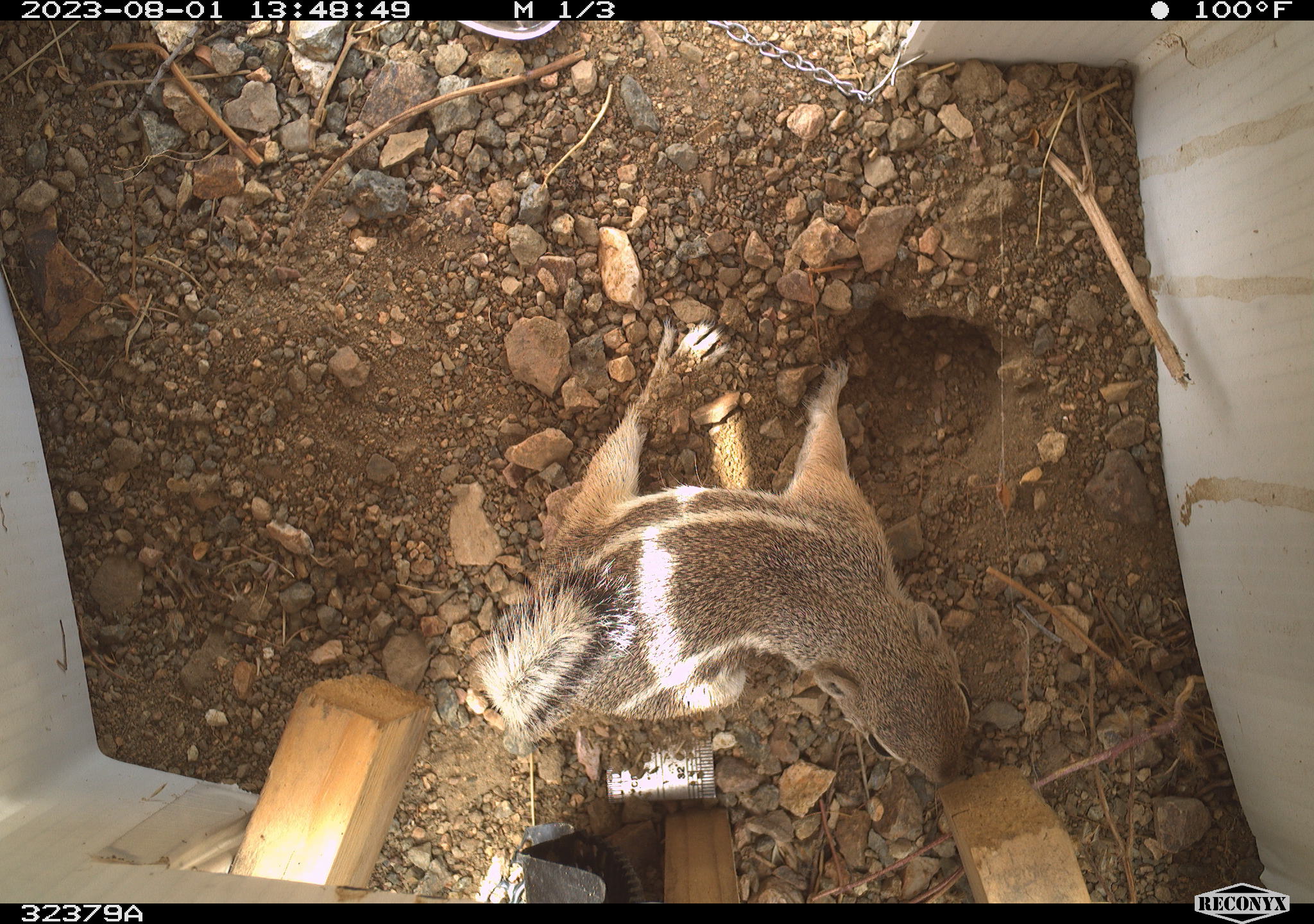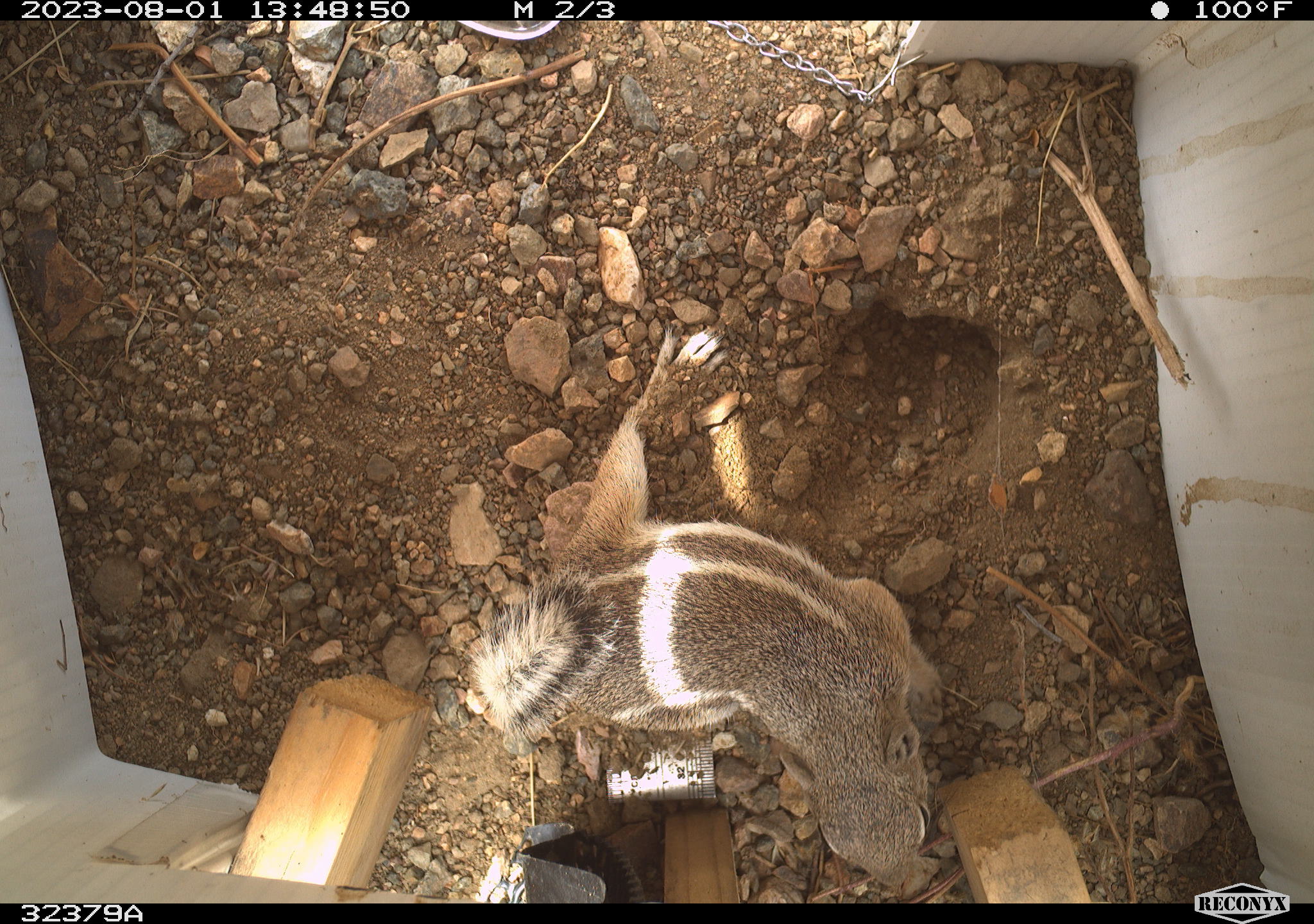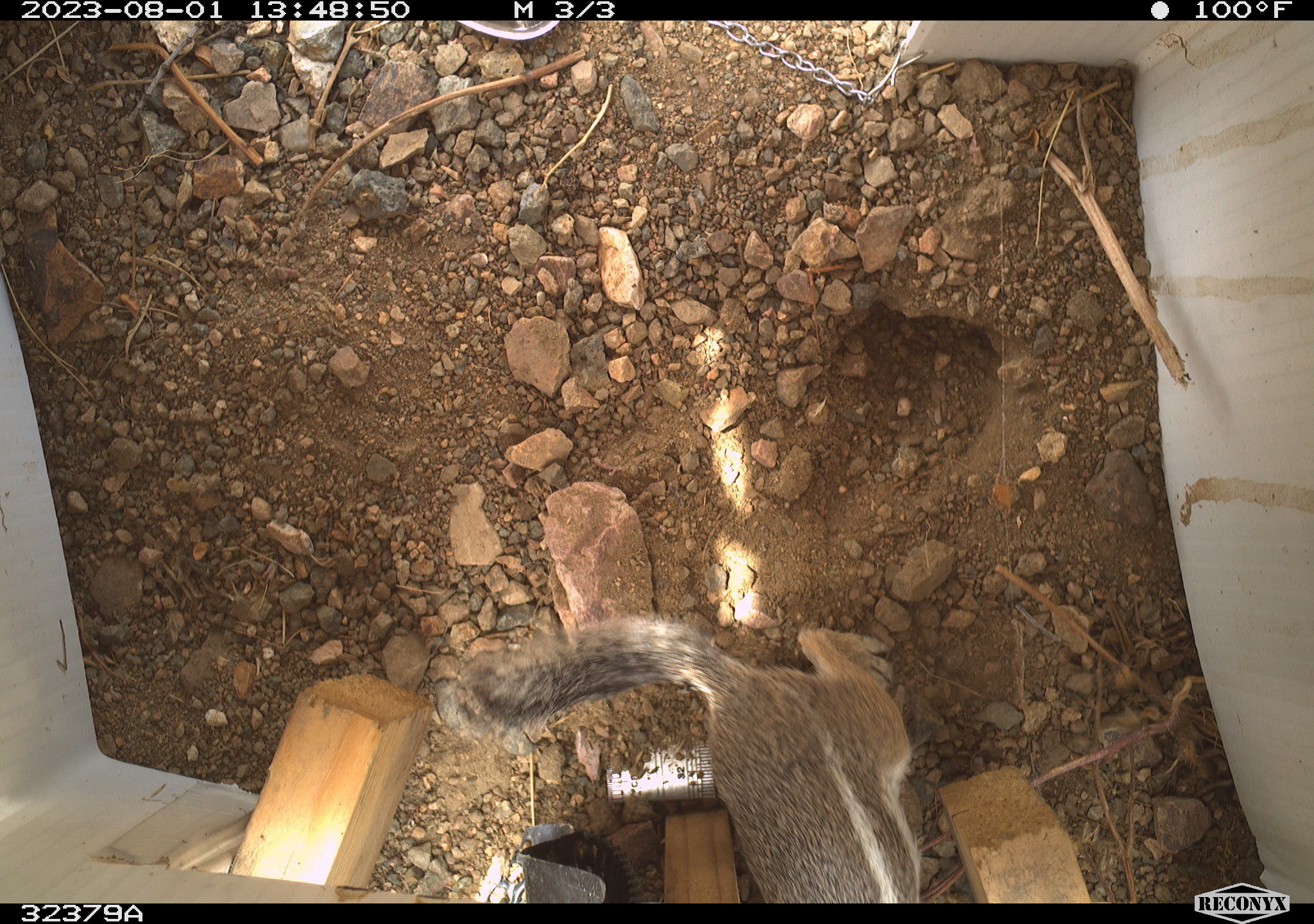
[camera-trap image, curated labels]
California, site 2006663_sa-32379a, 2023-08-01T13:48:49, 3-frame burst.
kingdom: Animalia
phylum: Chordata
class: Mammalia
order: Rodentia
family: Sciuridae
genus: Ammospermophilus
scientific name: Ammospermophilus leucurus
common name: white-tailed antelope squirrel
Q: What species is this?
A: White-tailed antelope squirrel (Ammospermophilus leucurus).